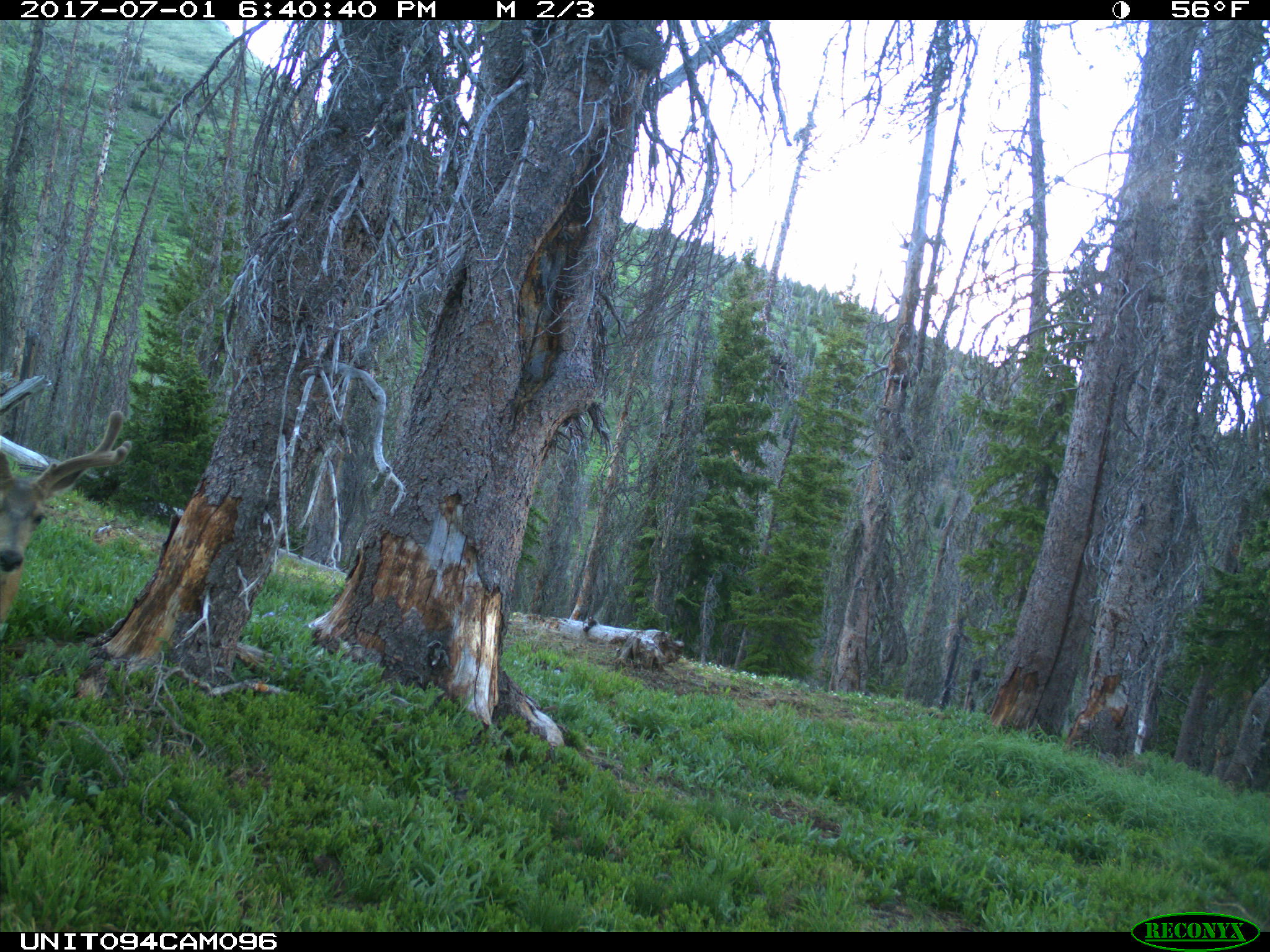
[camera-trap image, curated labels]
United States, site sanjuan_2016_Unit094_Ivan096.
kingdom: Animalia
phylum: Chordata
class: Mammalia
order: Artiodactyla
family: Cervidae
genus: Odocoileus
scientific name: Odocoileus hemionus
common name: mule deer